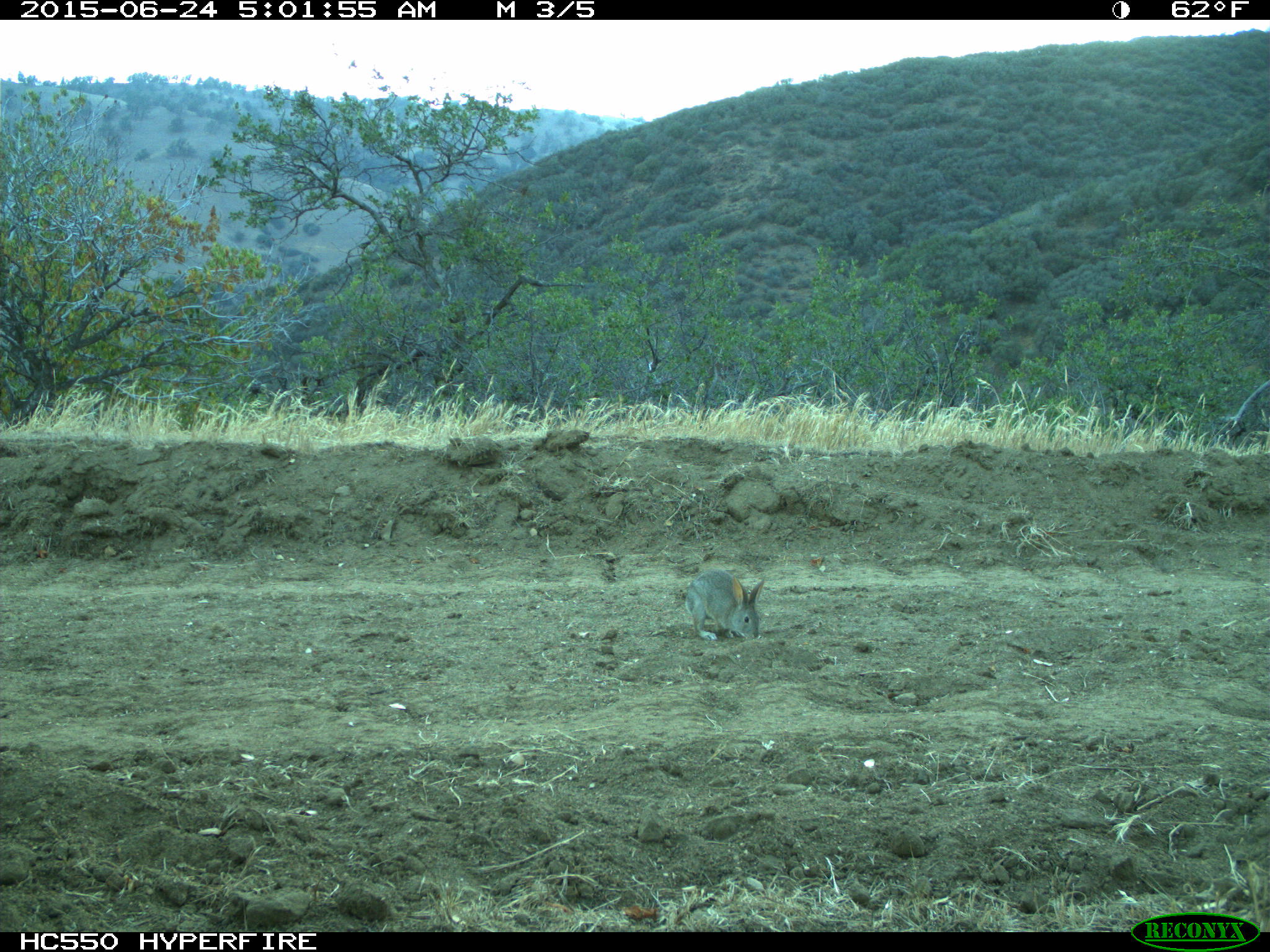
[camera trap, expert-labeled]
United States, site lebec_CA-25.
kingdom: Animalia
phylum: Chordata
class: Mammalia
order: Lagomorpha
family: Leporidae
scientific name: Leporidae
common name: rabbits and hares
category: unidentified rabbit